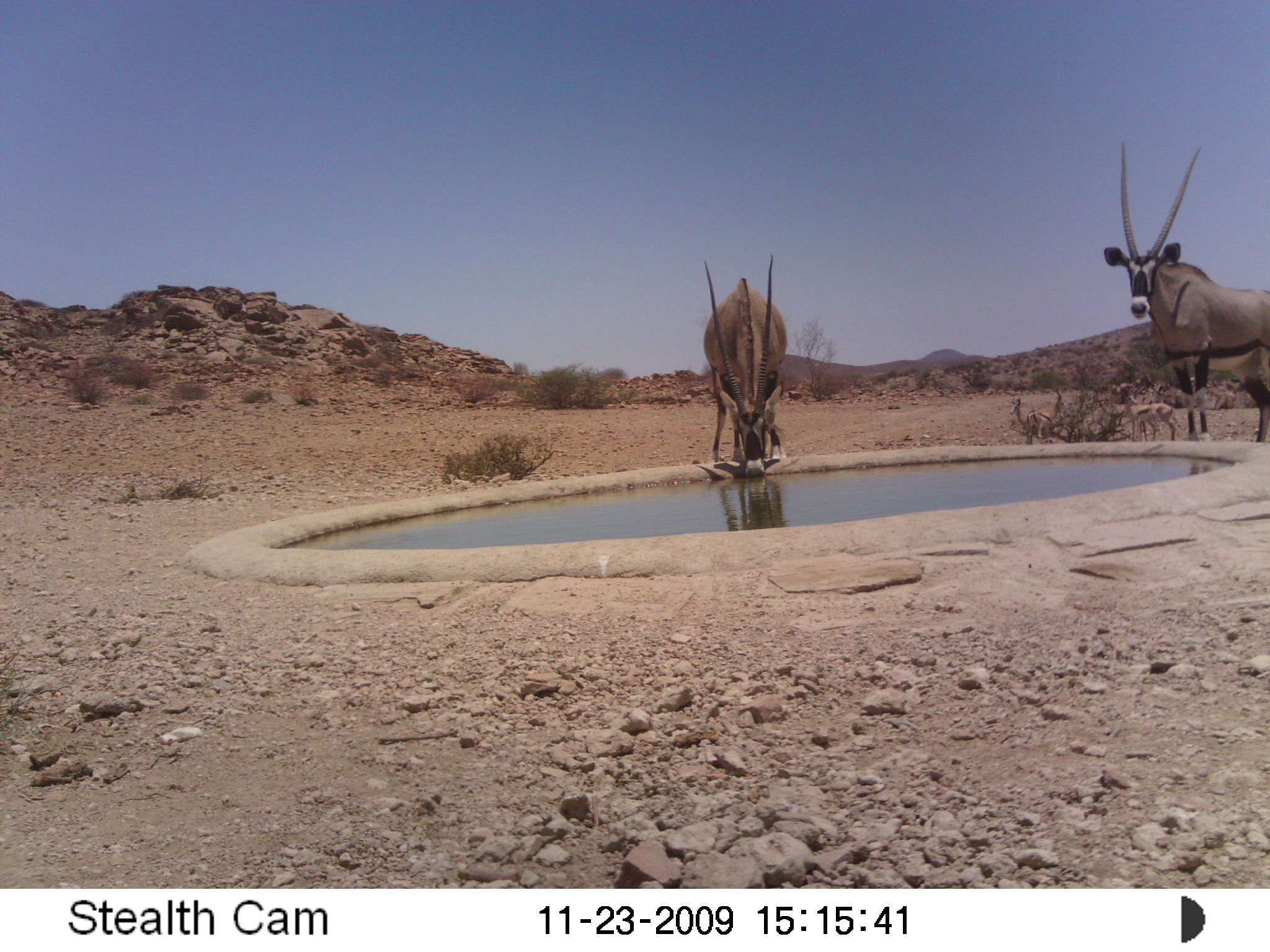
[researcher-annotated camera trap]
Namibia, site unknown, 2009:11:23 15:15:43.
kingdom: Animalia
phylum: Chordata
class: Mammalia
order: Artiodactyla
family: Bovidae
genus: Oryx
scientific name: Oryx gazella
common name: gemsbok